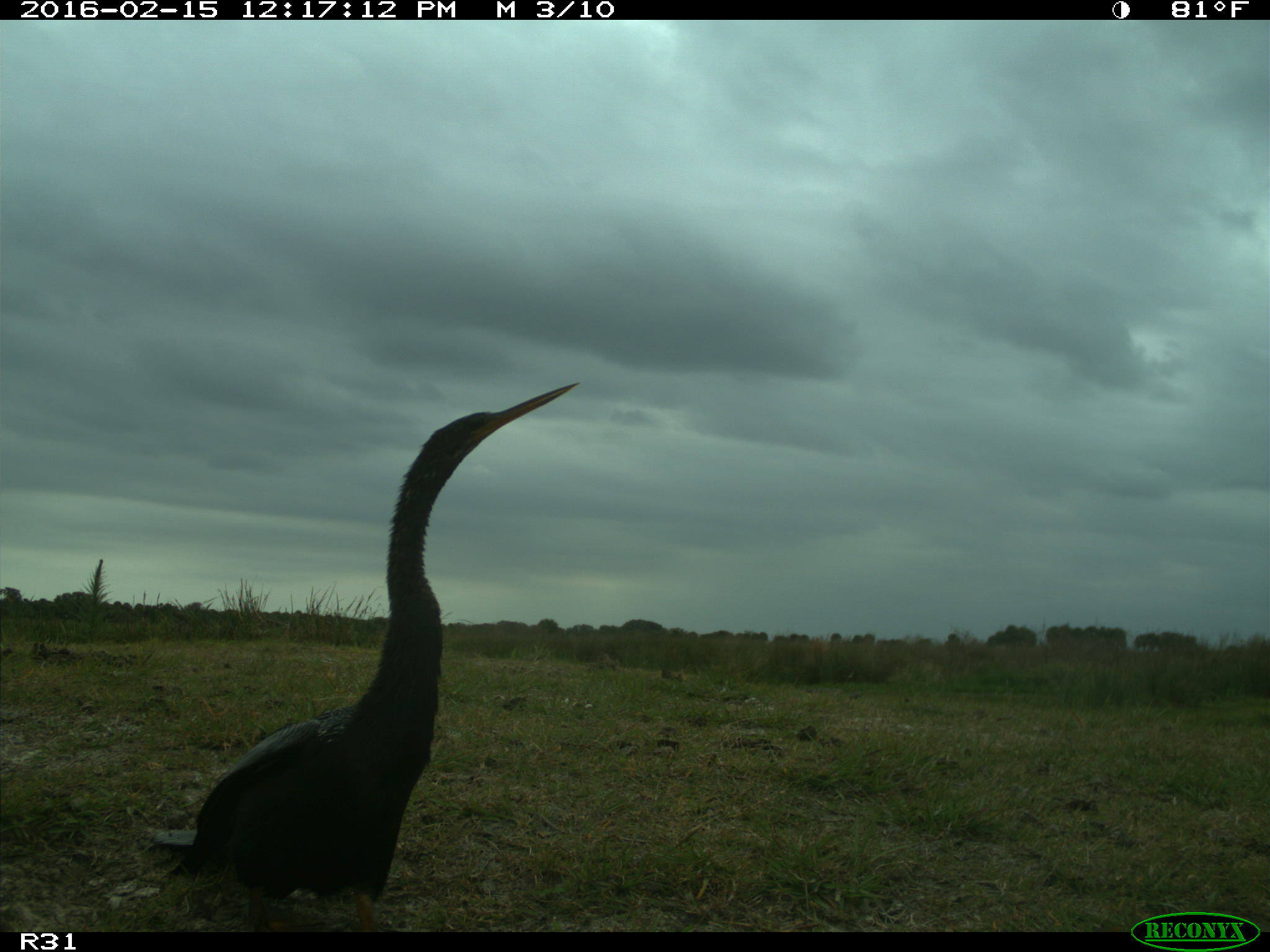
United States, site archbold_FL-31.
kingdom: Animalia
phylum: Chordata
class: Aves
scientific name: Aves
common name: birds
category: unidentified bird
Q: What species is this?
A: Unidentified bird (birds) (Aves).